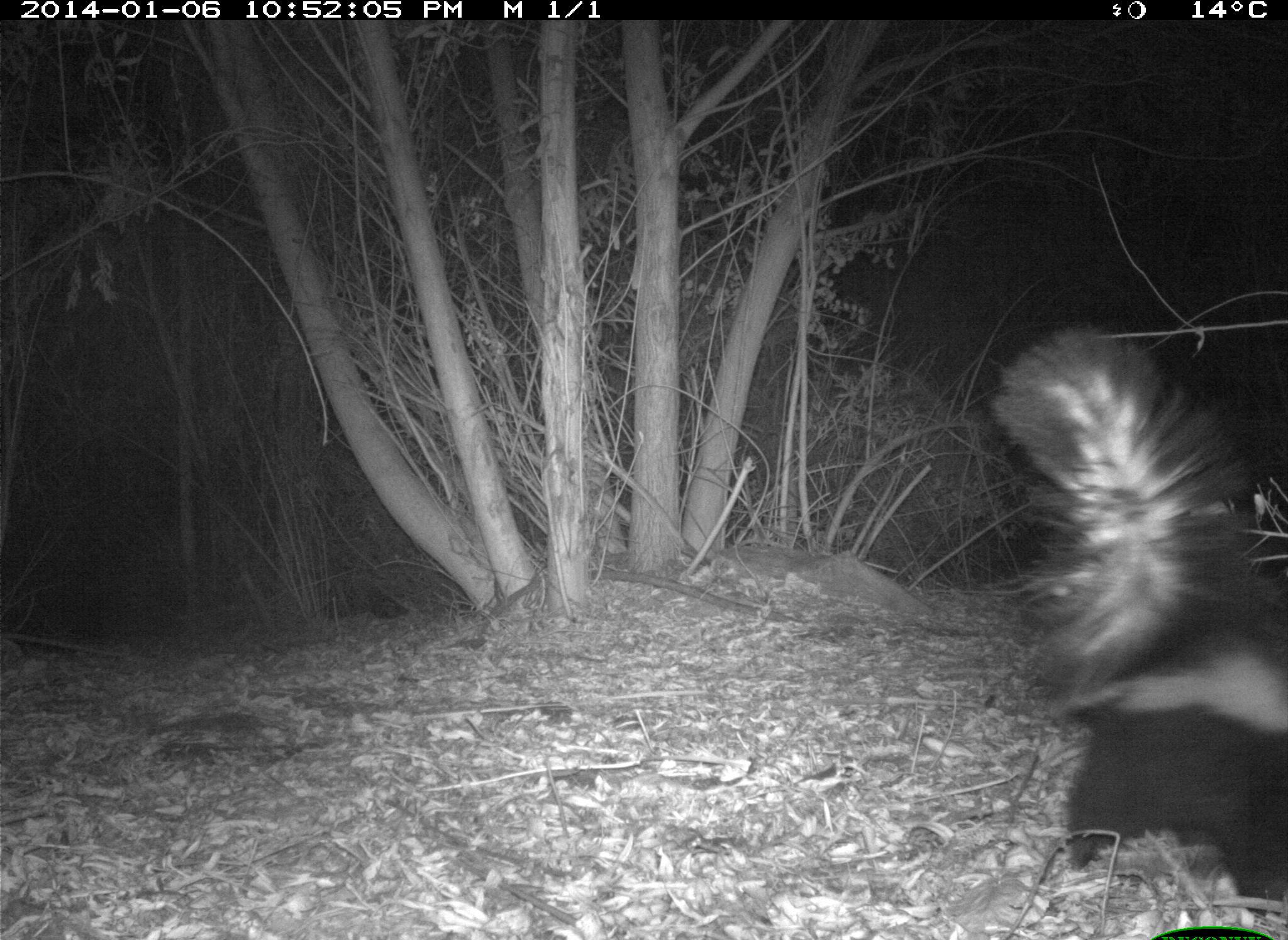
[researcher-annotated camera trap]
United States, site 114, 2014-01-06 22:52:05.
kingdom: Animalia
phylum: Chordata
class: Mammalia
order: Carnivora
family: Mephitidae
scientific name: Mephitidae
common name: skunk